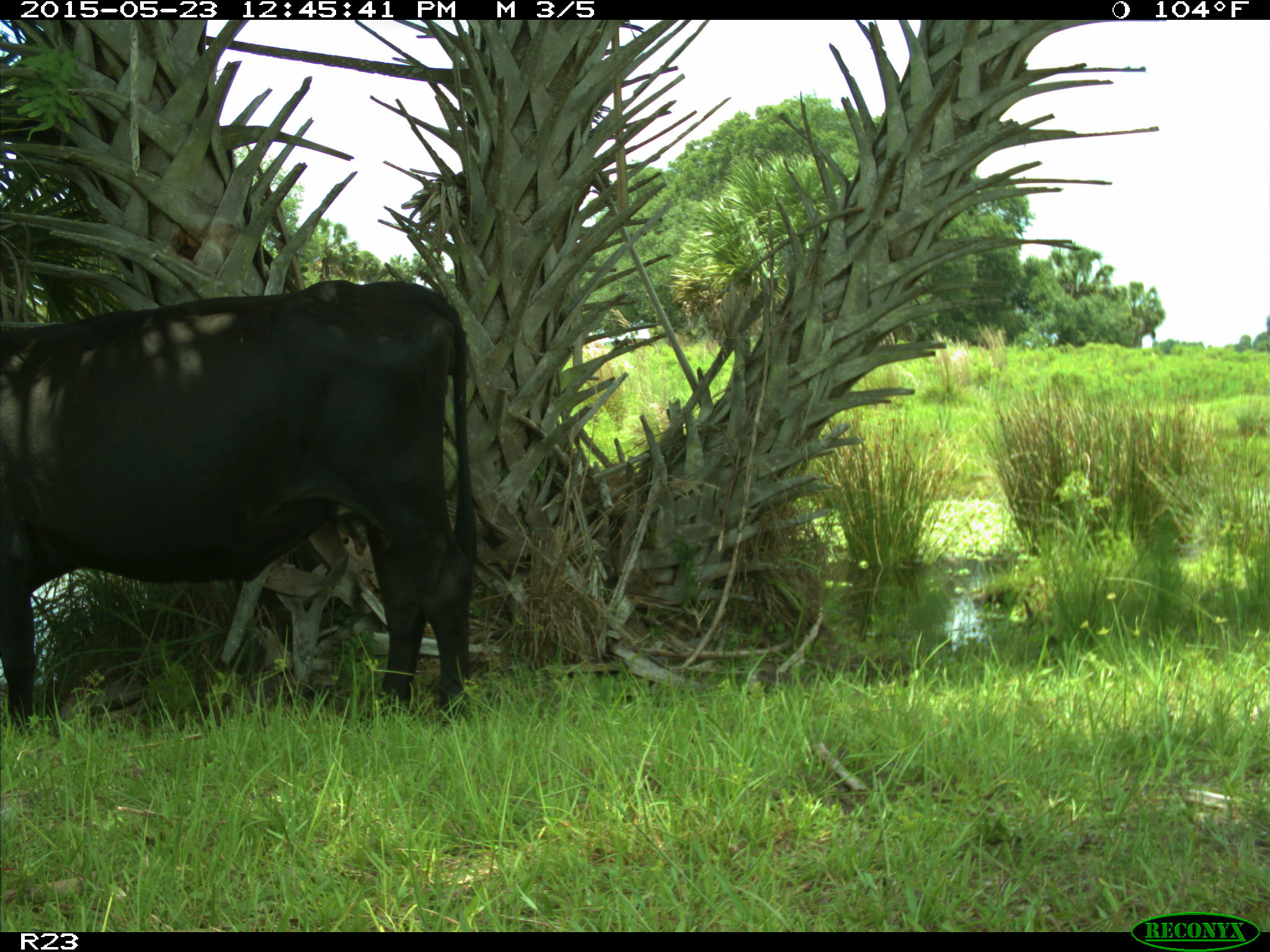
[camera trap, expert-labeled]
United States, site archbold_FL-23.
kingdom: Animalia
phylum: Chordata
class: Mammalia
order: Artiodactyla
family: Bovidae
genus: Bos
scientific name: Bos taurus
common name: domestic cow